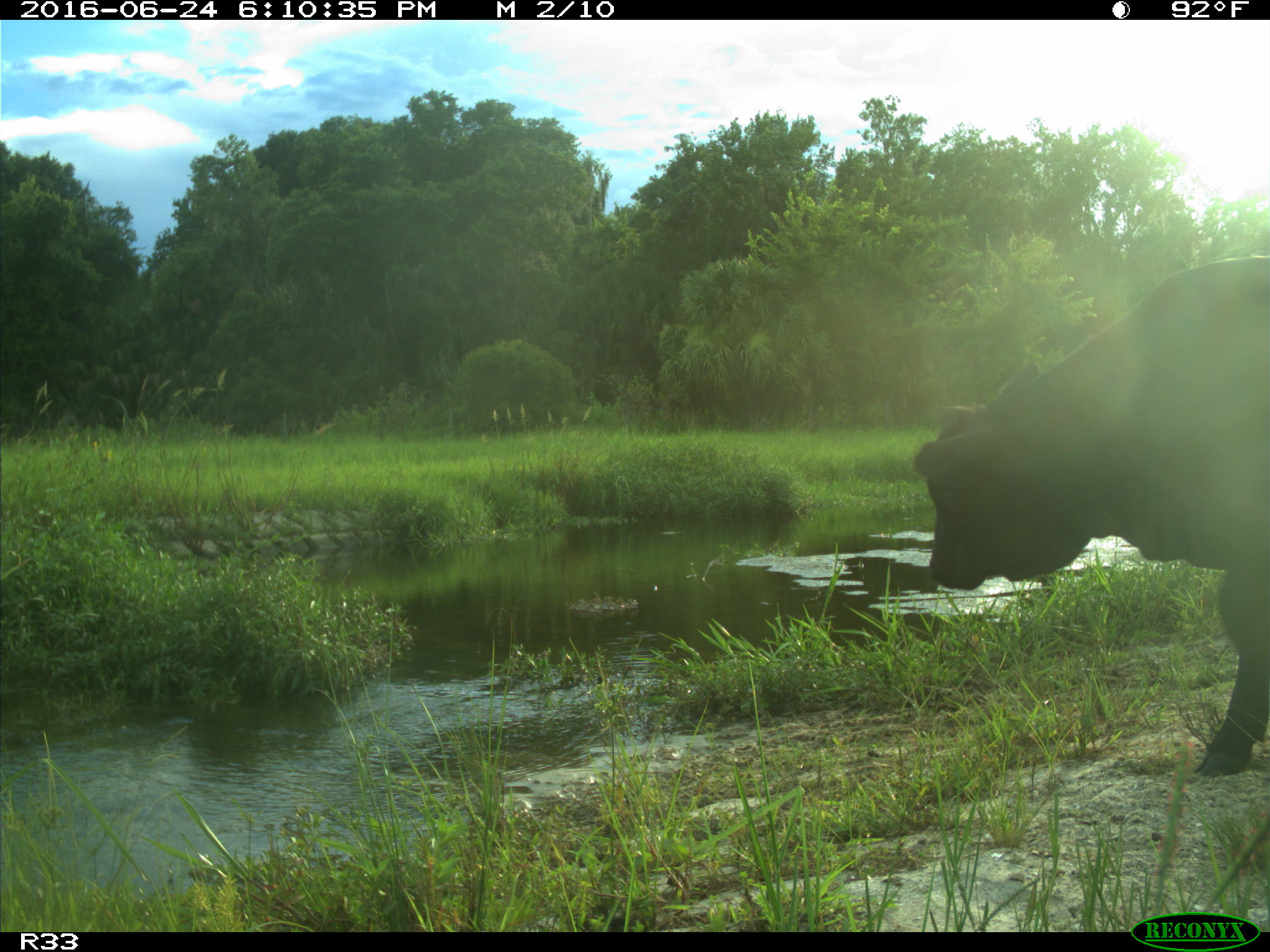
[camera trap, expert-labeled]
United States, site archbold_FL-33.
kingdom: Animalia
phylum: Chordata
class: Mammalia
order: Artiodactyla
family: Bovidae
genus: Bos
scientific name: Bos taurus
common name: domestic cow